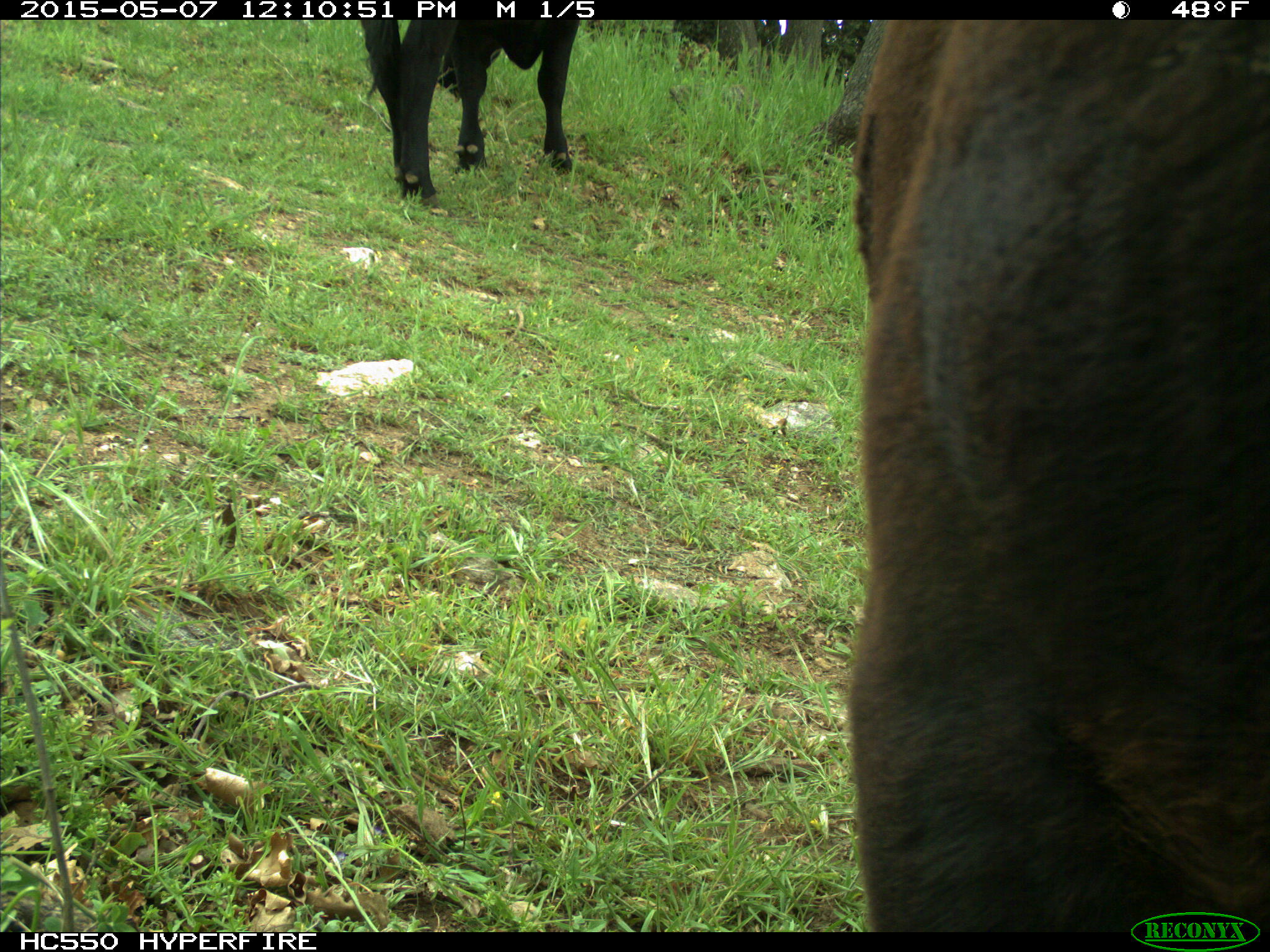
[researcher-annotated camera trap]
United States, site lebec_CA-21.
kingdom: Animalia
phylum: Chordata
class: Mammalia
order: Artiodactyla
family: Bovidae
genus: Bos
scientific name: Bos taurus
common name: domestic cow